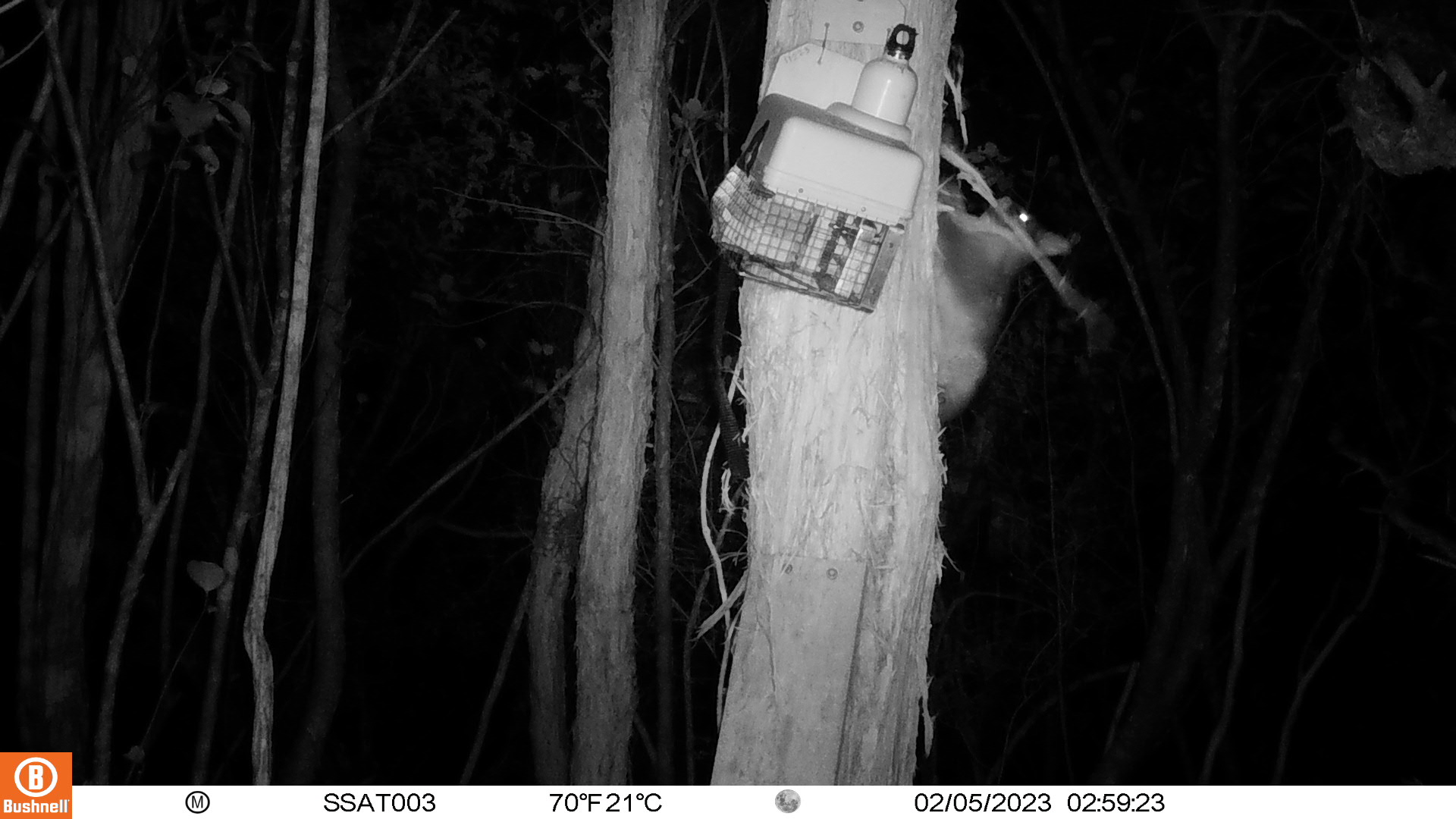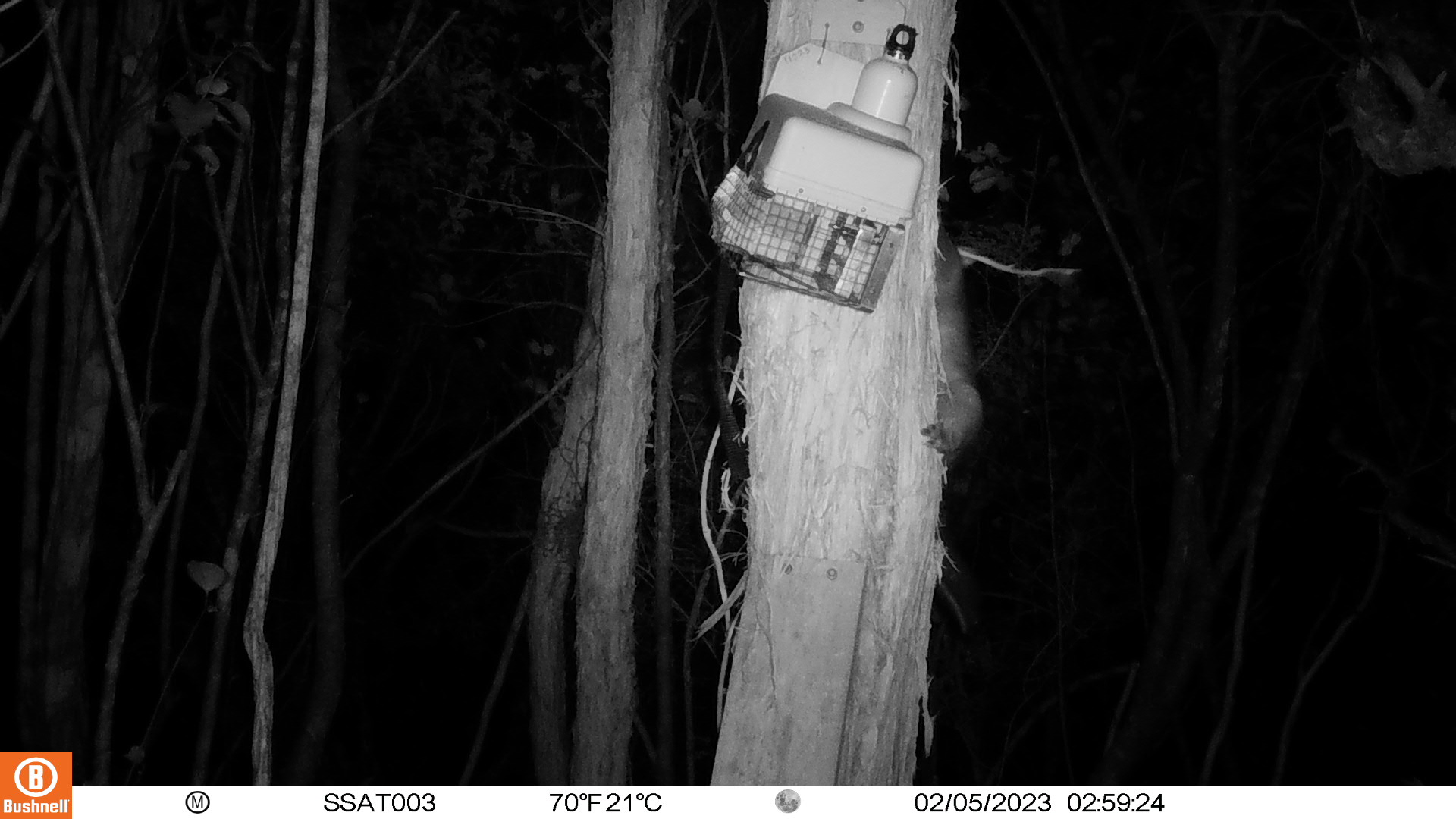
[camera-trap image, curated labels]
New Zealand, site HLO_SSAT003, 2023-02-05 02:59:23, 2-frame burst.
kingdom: Animalia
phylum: Chordata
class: Mammalia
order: Diprotodontia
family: Phalangeridae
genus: Trichosurus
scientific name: Trichosurus vulpecula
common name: common brushtail possum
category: possum